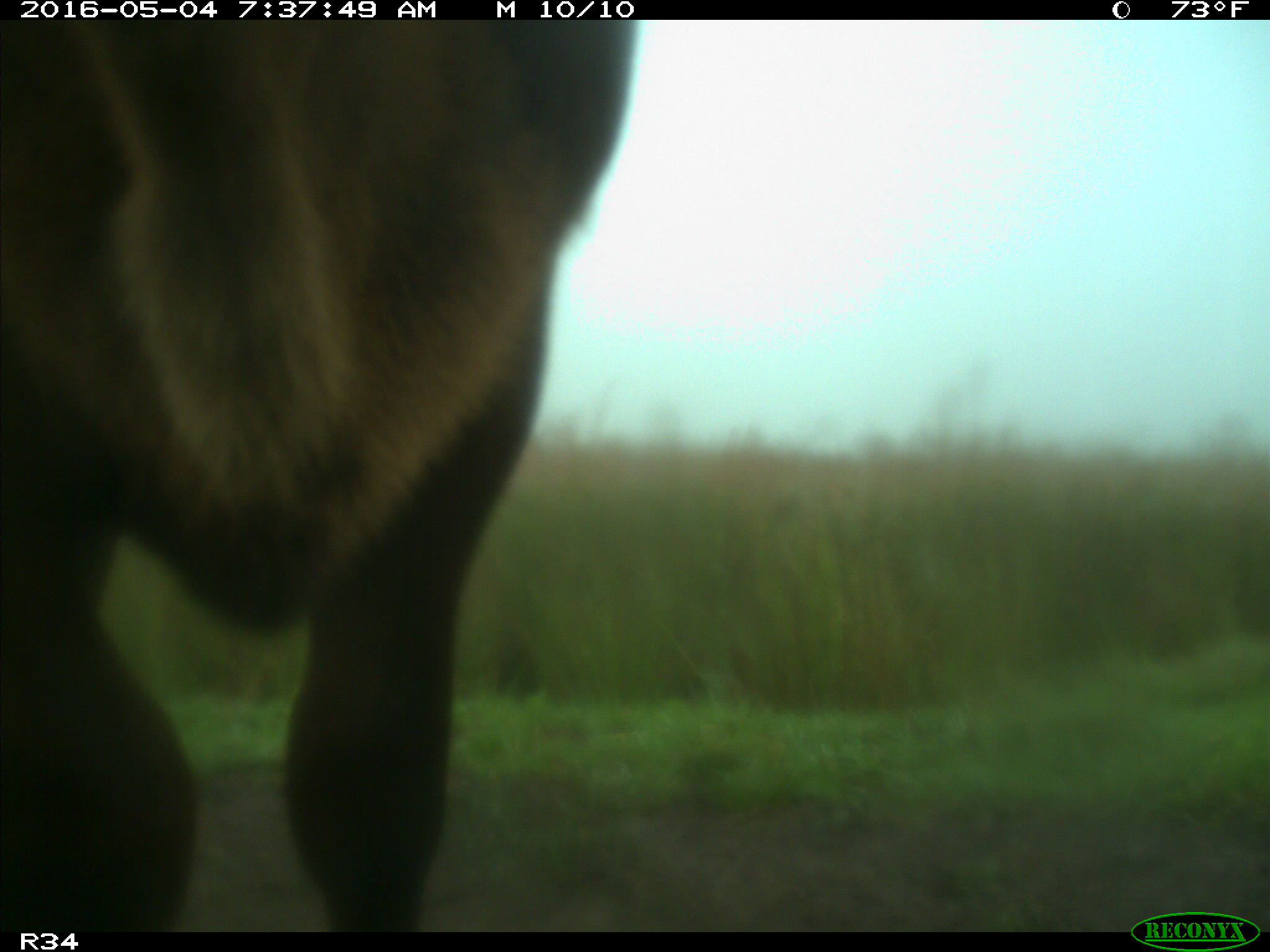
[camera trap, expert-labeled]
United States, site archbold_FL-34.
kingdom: Animalia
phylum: Chordata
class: Mammalia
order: Artiodactyla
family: Bovidae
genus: Bos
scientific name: Bos taurus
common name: domestic cow